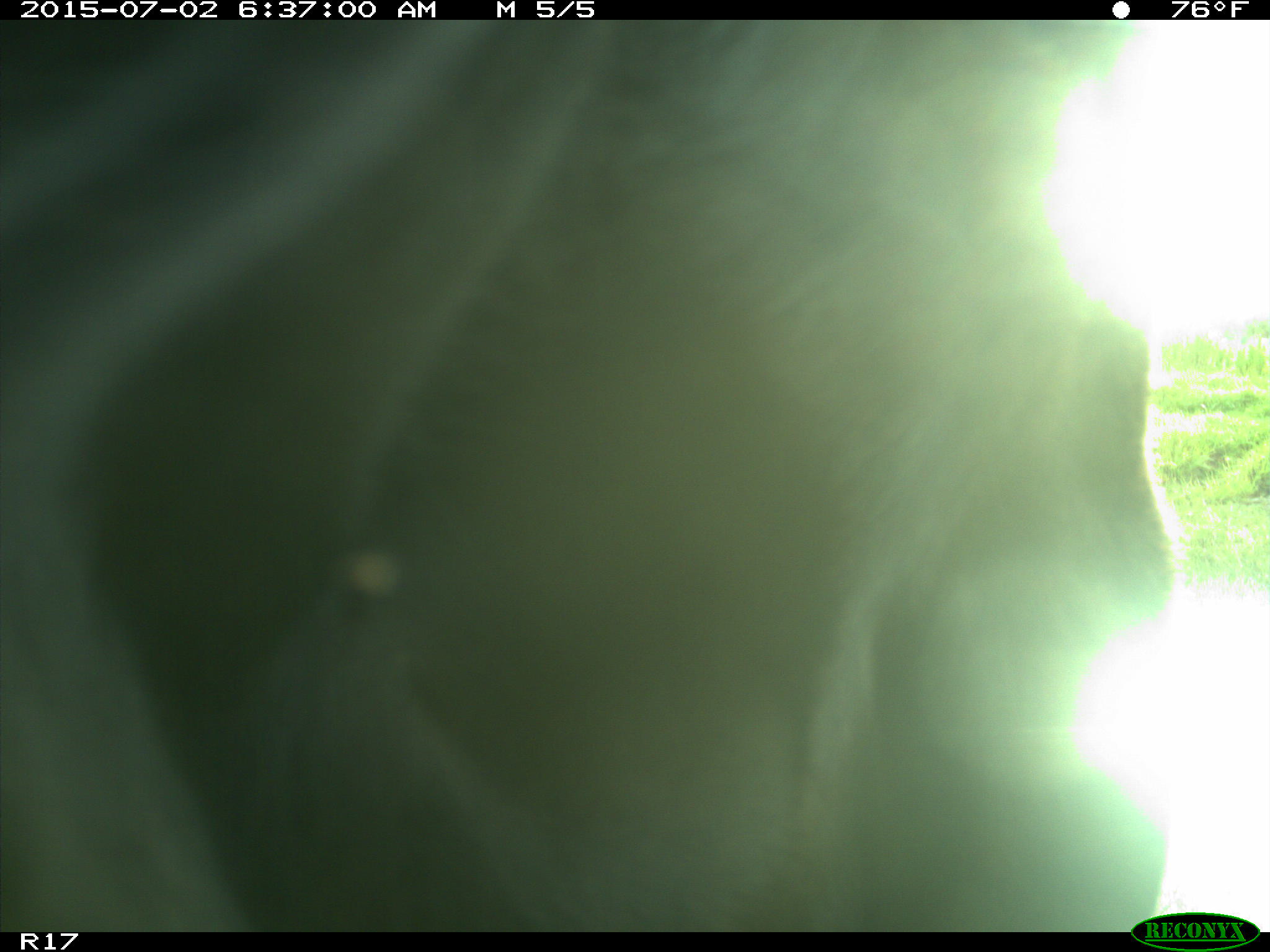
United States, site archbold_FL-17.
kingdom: Animalia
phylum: Chordata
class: Mammalia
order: Artiodactyla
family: Bovidae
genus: Bos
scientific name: Bos taurus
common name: domestic cow